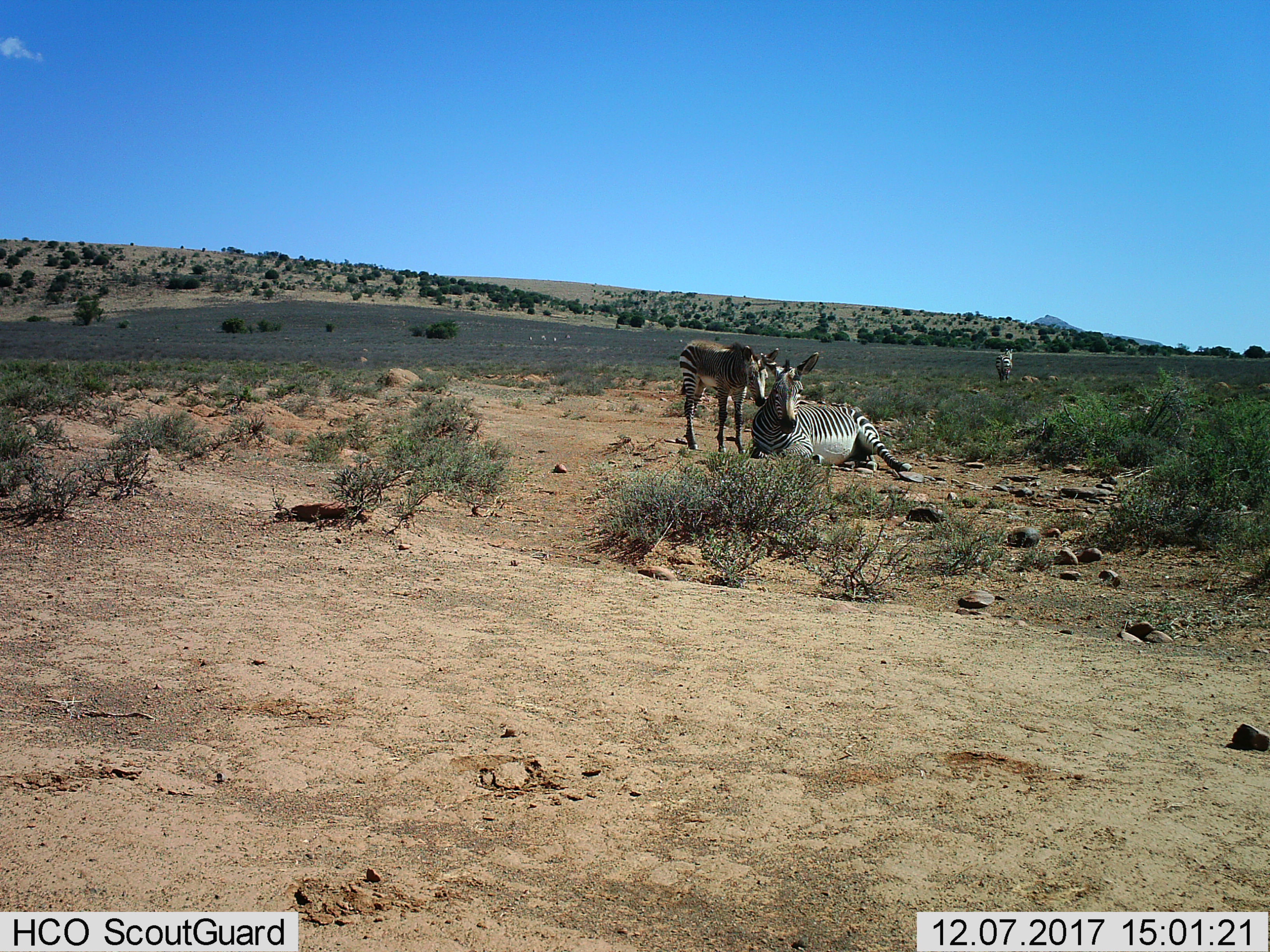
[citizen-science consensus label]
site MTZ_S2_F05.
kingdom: Animalia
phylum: Chordata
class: Mammalia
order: Perissodactyla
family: Equidae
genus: Equus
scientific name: Equus zebra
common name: mountain zebra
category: zebramountain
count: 3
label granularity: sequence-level